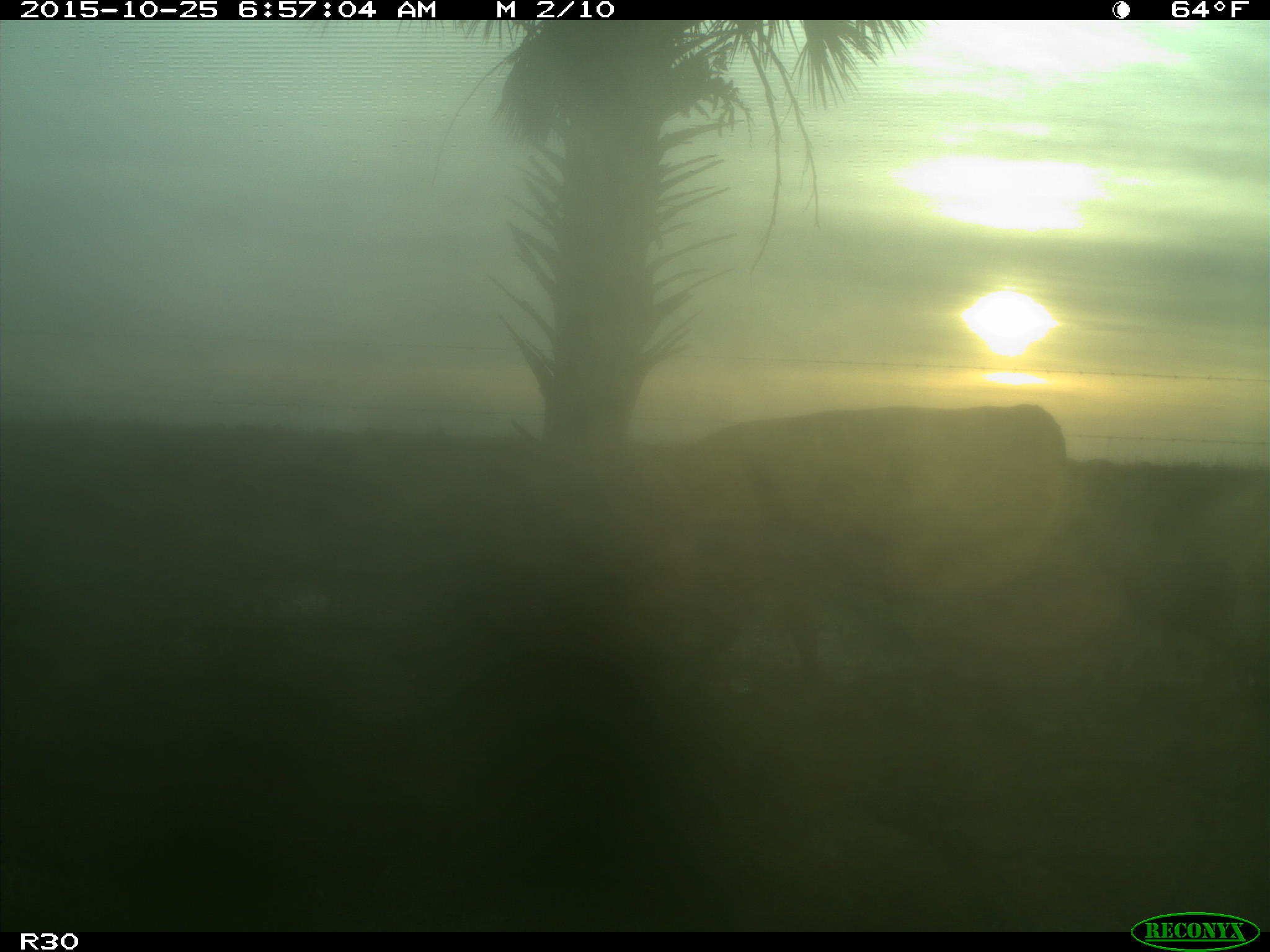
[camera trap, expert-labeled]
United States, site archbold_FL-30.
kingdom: Animalia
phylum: Chordata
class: Mammalia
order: Artiodactyla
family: Bovidae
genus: Bos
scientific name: Bos taurus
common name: domestic cow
Bos taurus (domestic cow).